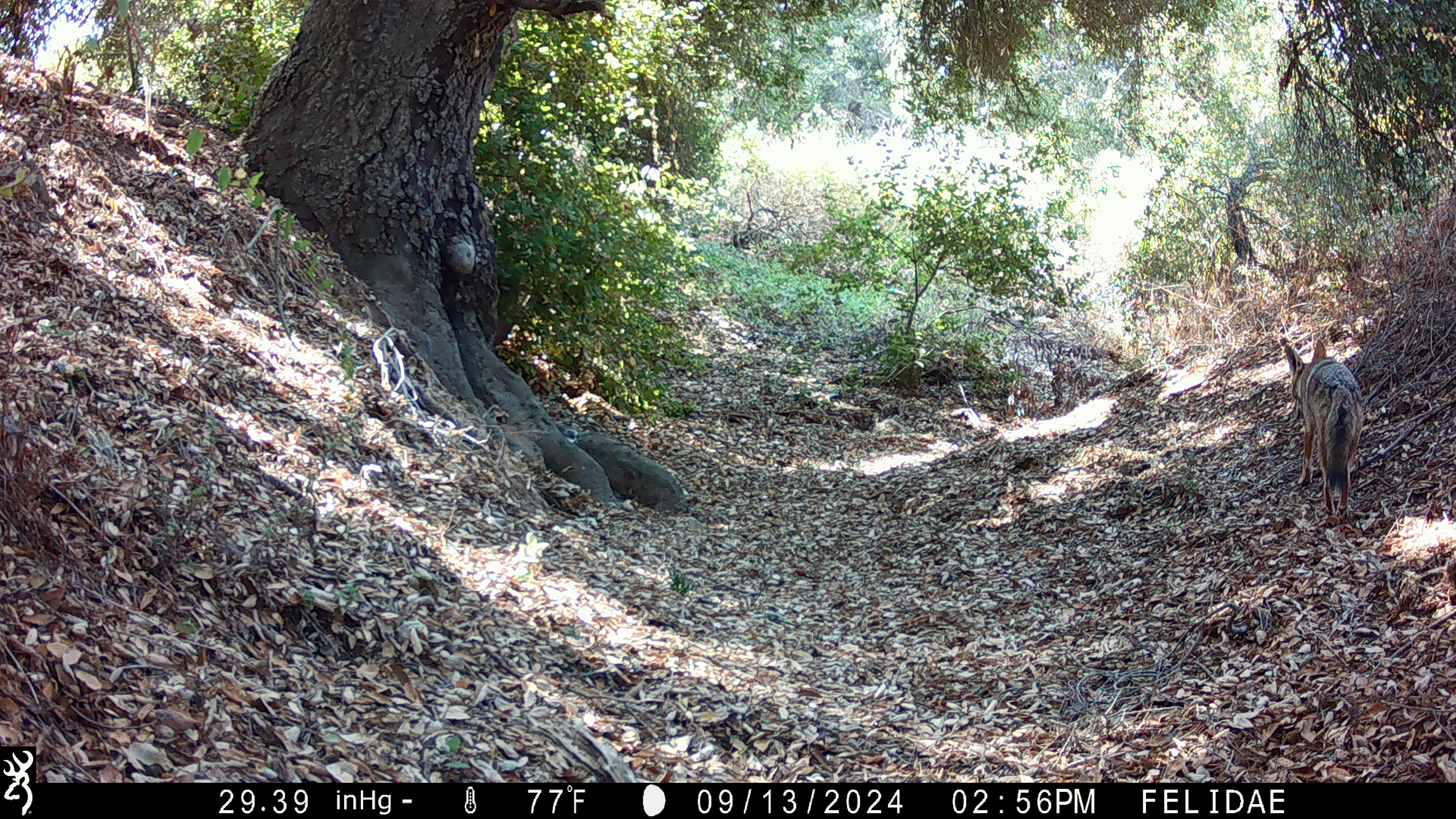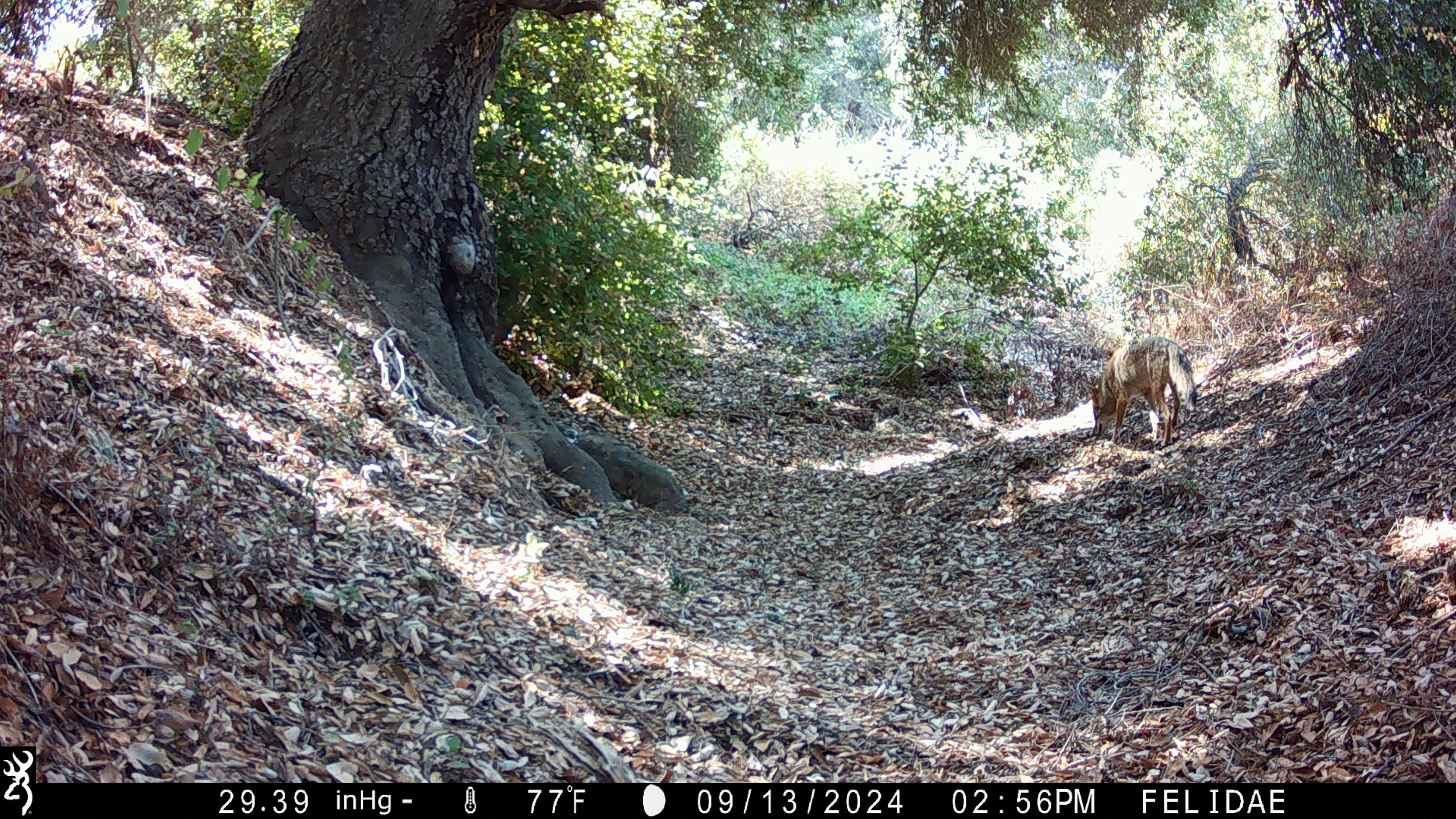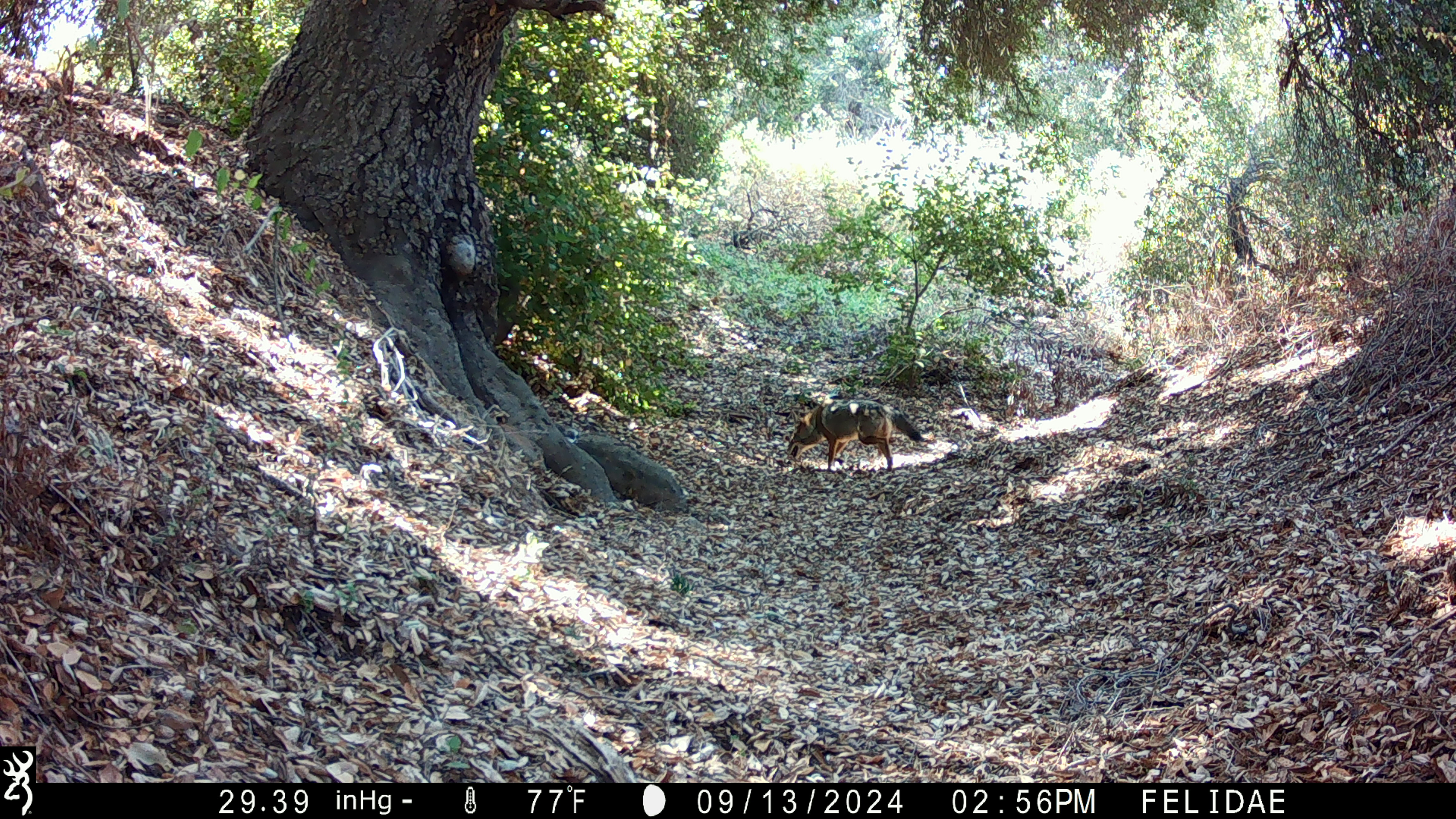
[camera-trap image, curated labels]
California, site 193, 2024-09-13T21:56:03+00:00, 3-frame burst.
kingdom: Animalia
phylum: Chordata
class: Mammalia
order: Carnivora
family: Canidae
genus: Canis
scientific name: Canis latrans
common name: coyote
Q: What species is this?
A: Coyote (Canis latrans).